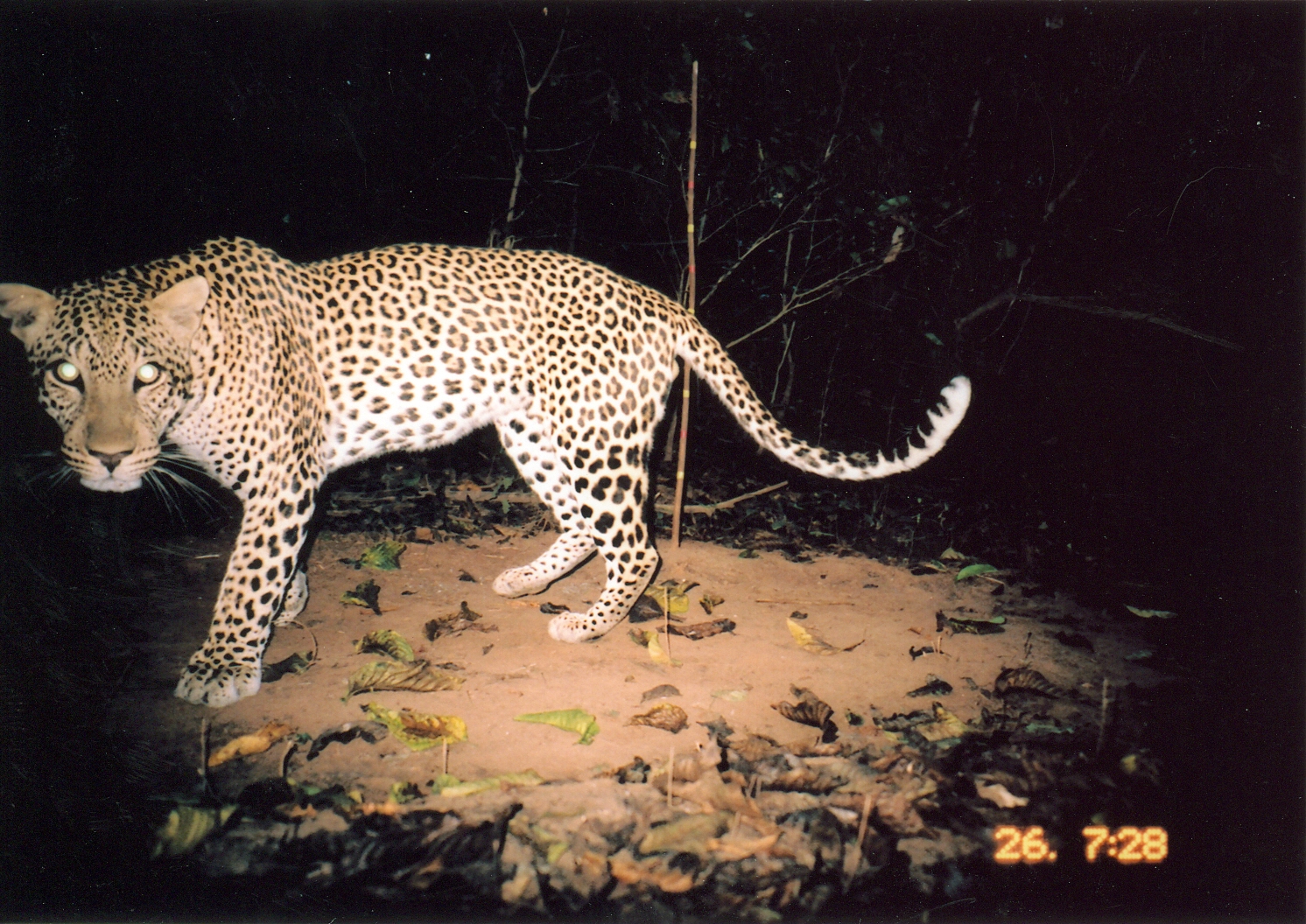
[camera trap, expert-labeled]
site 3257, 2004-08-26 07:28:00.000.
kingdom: Animalia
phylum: Chordata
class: Mammalia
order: Carnivora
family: Felidae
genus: Panthera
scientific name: Panthera pardus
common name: leopard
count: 1